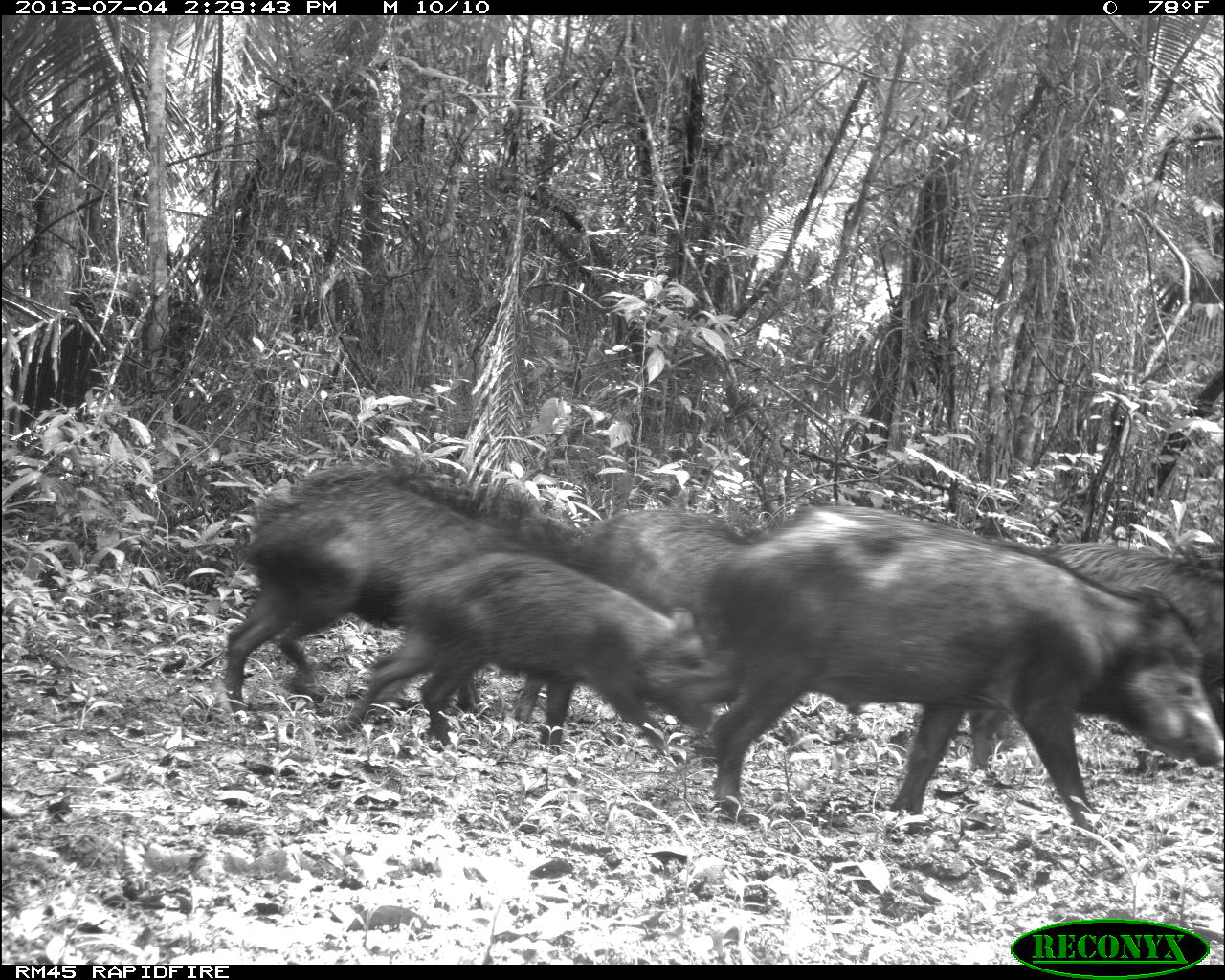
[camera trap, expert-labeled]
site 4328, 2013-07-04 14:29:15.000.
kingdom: Animalia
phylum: Chordata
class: Mammalia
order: Artiodactyla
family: Tayassuidae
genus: Tayassu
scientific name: Tayassu pecari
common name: white-lipped peccary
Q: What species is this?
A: Tayassu pecari (white-lipped peccary).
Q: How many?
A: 44.